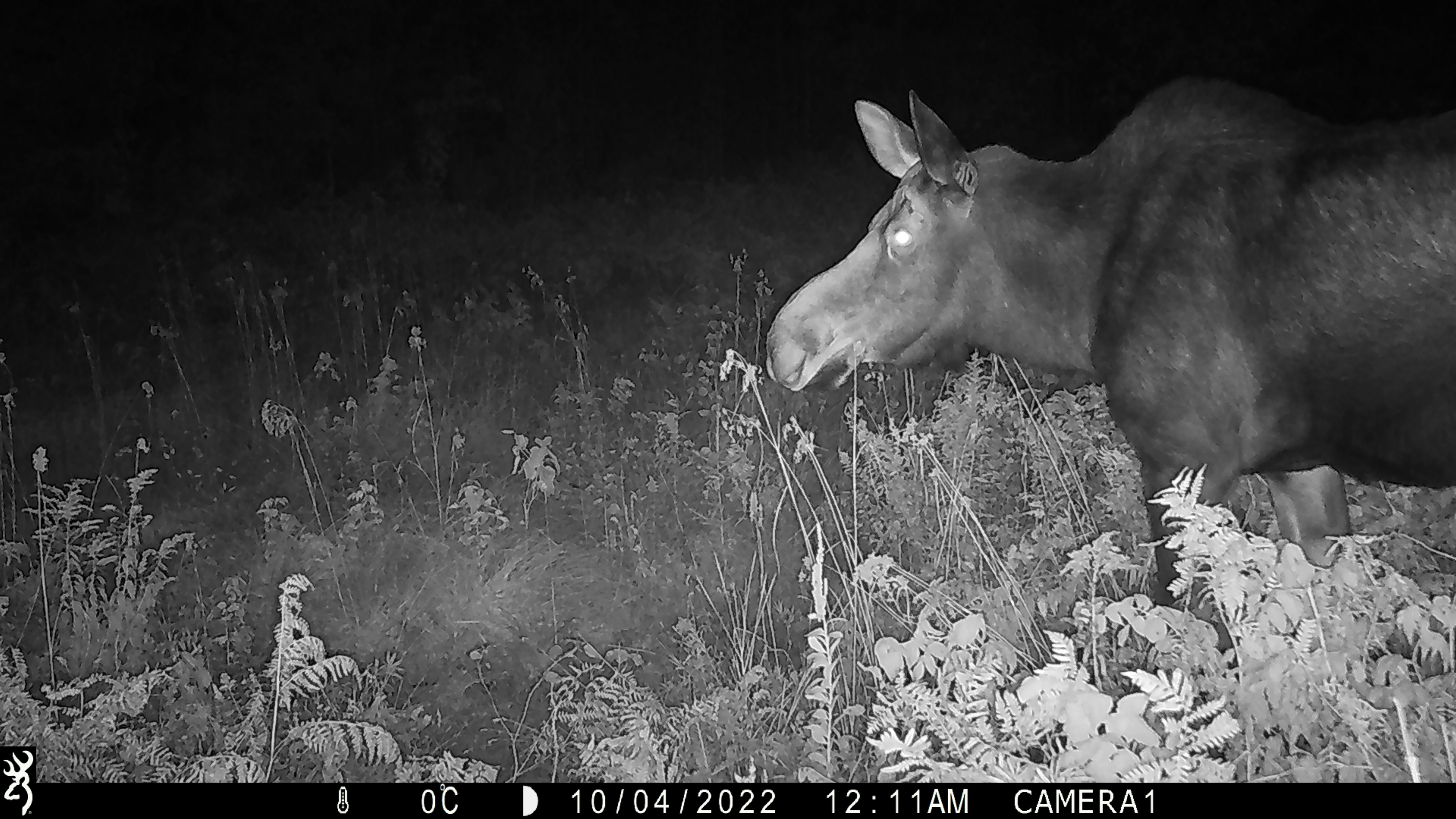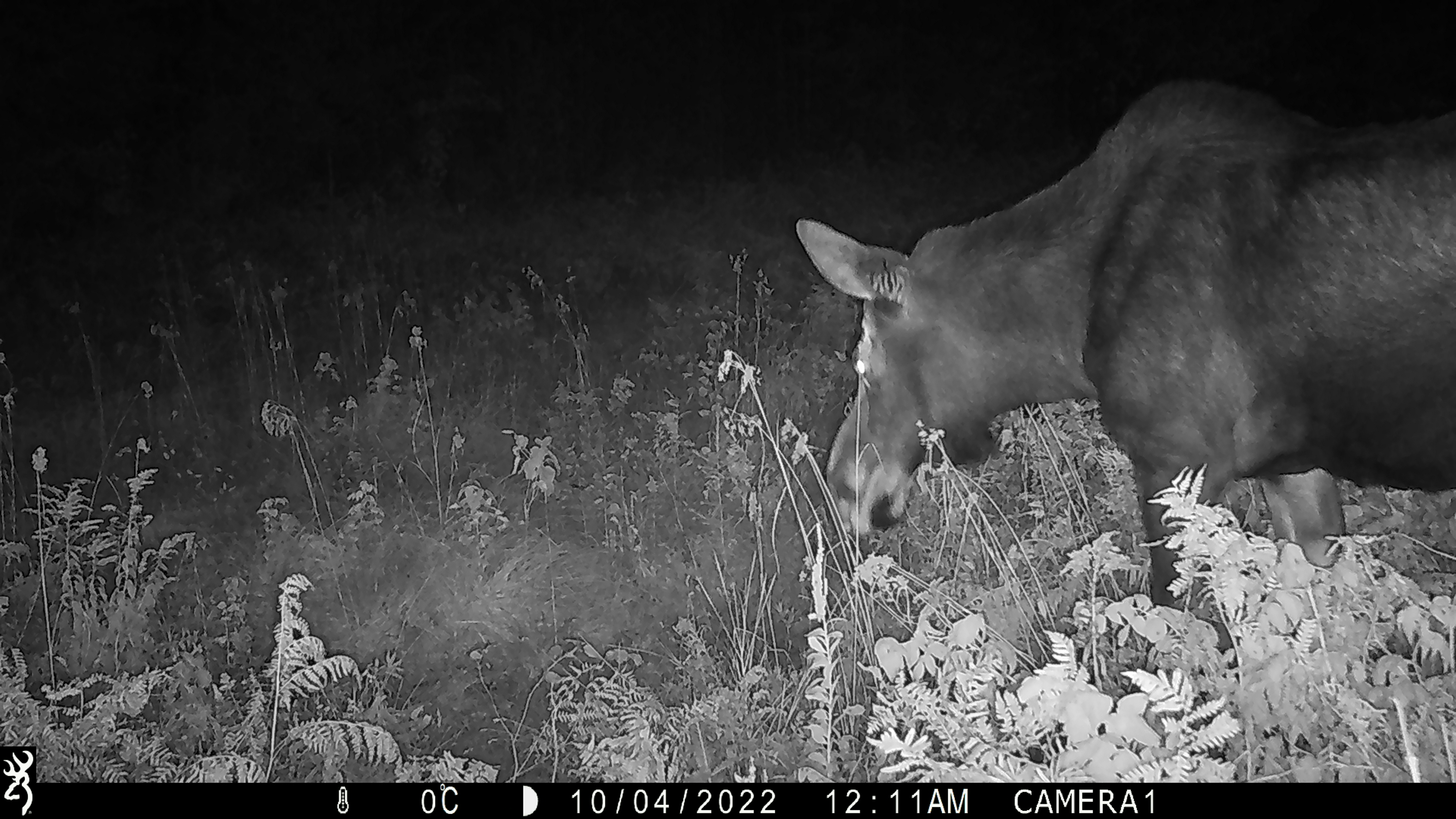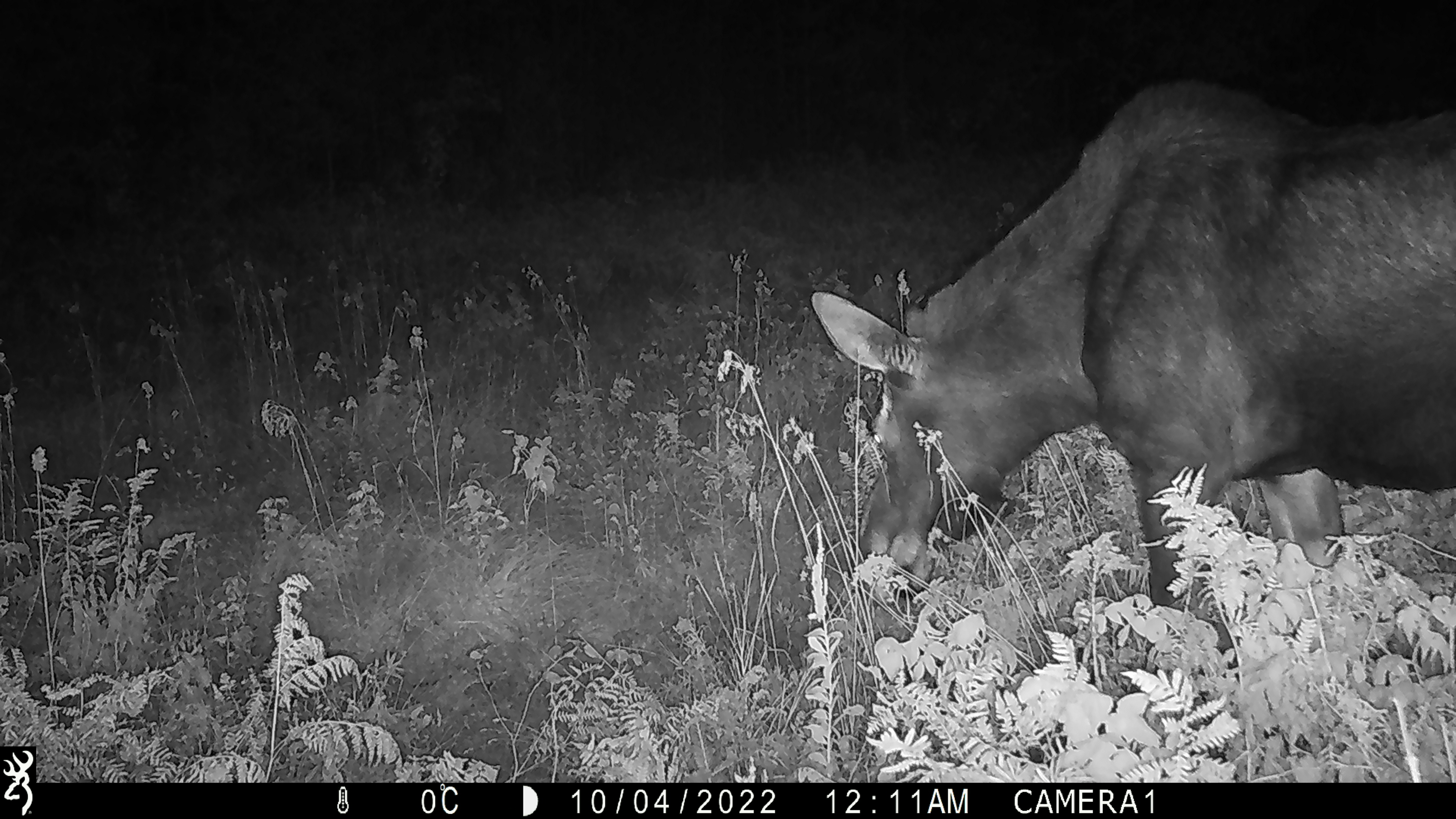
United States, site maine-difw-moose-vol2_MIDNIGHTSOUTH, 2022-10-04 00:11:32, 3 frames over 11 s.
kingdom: Animalia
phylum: Chordata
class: Mammalia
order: Artiodactyla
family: Cervidae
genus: Alces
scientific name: Alces alces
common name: moose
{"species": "moose (Alces alces)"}